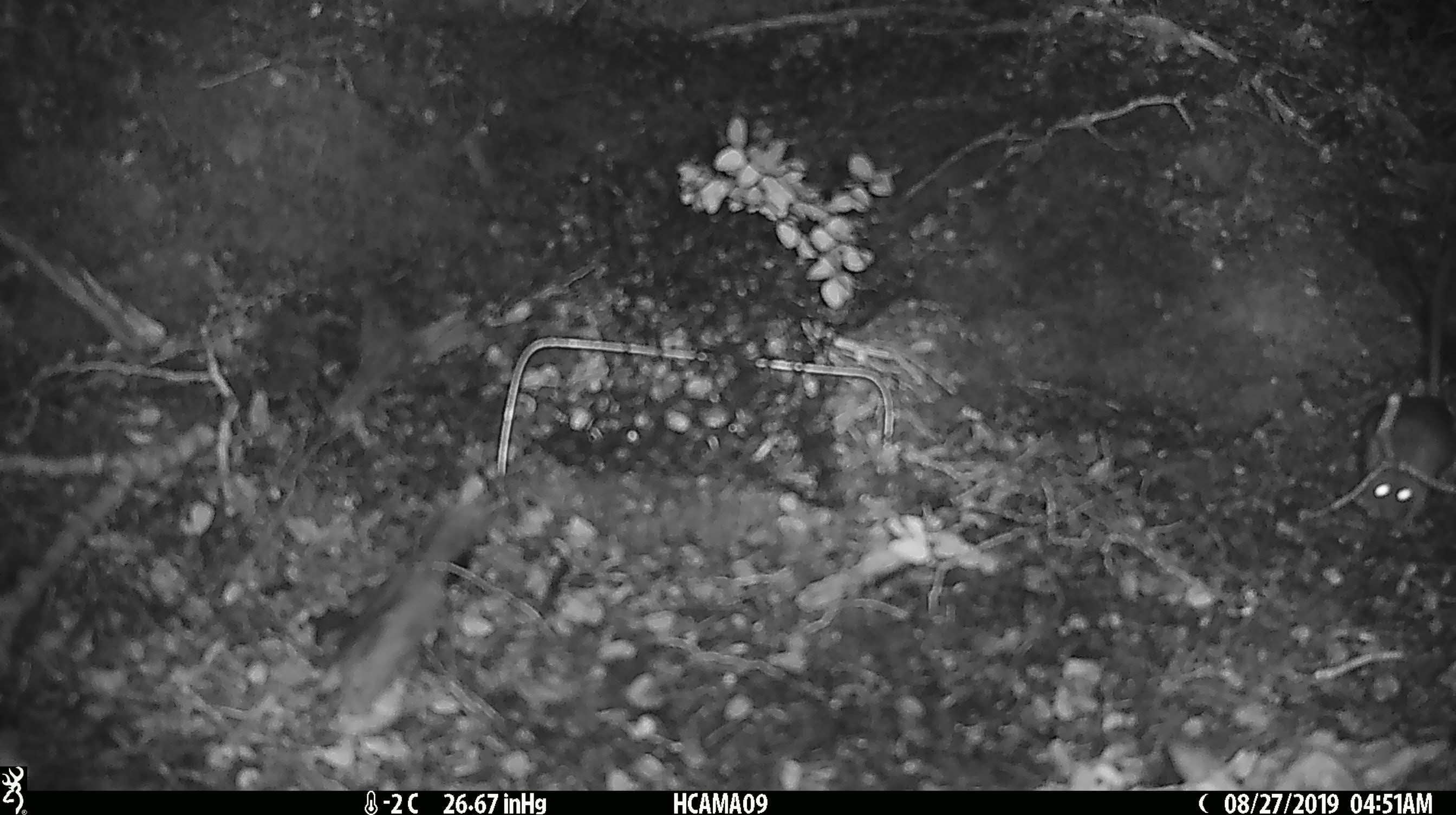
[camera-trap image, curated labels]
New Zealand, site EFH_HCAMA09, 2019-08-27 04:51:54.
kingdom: Animalia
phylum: Chordata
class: Mammalia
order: Rodentia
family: Muridae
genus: Mus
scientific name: Mus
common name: mouse